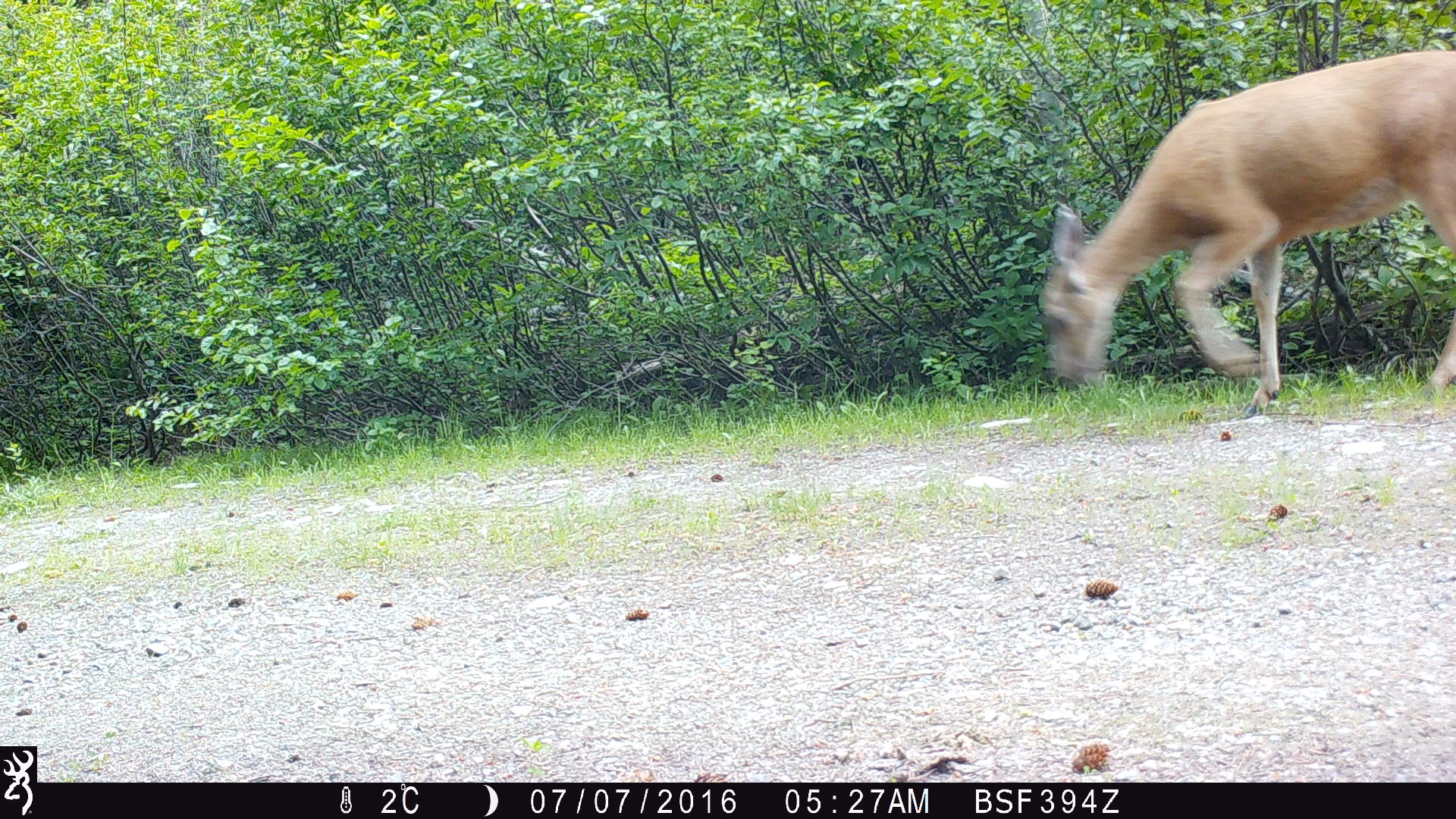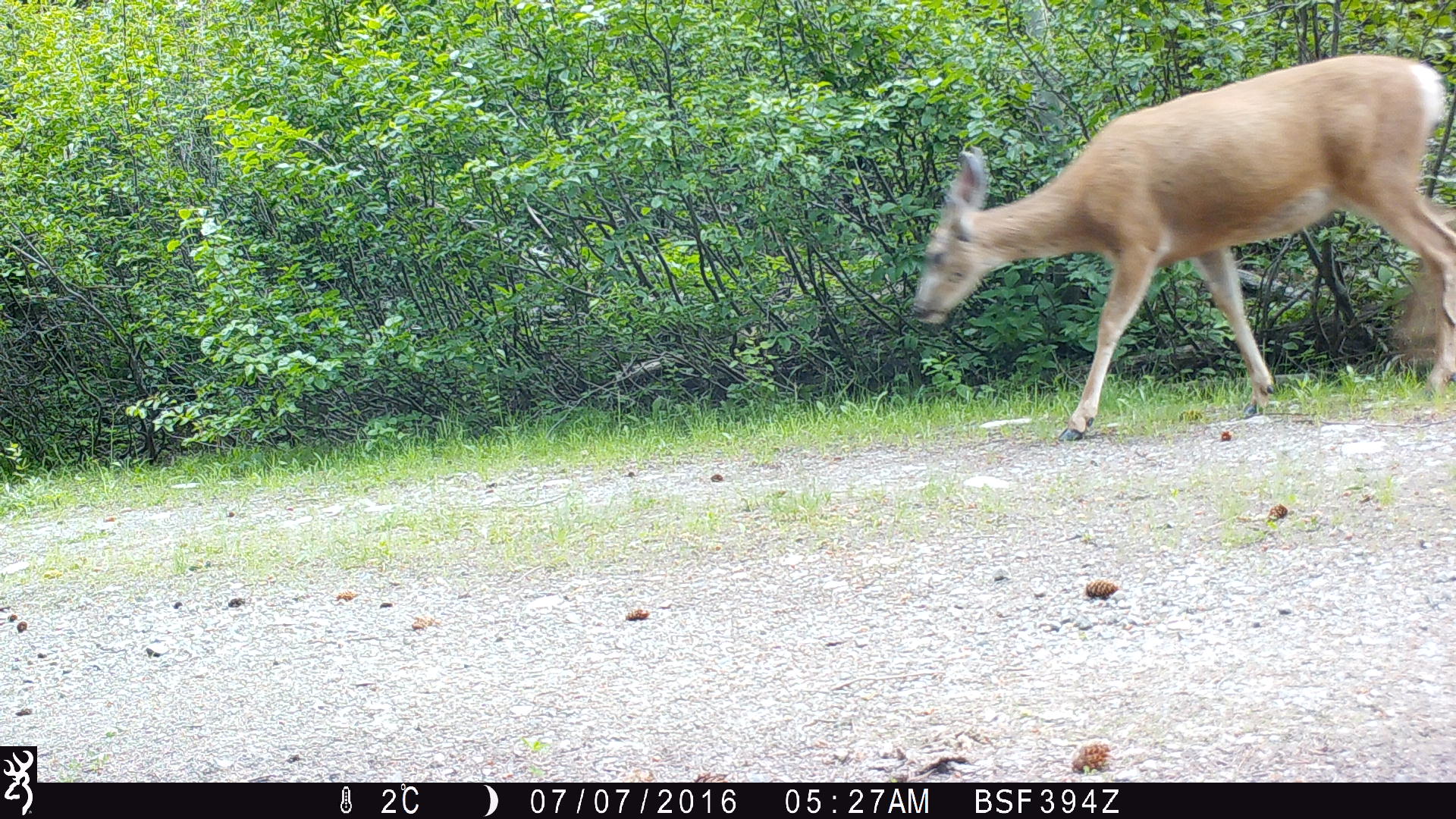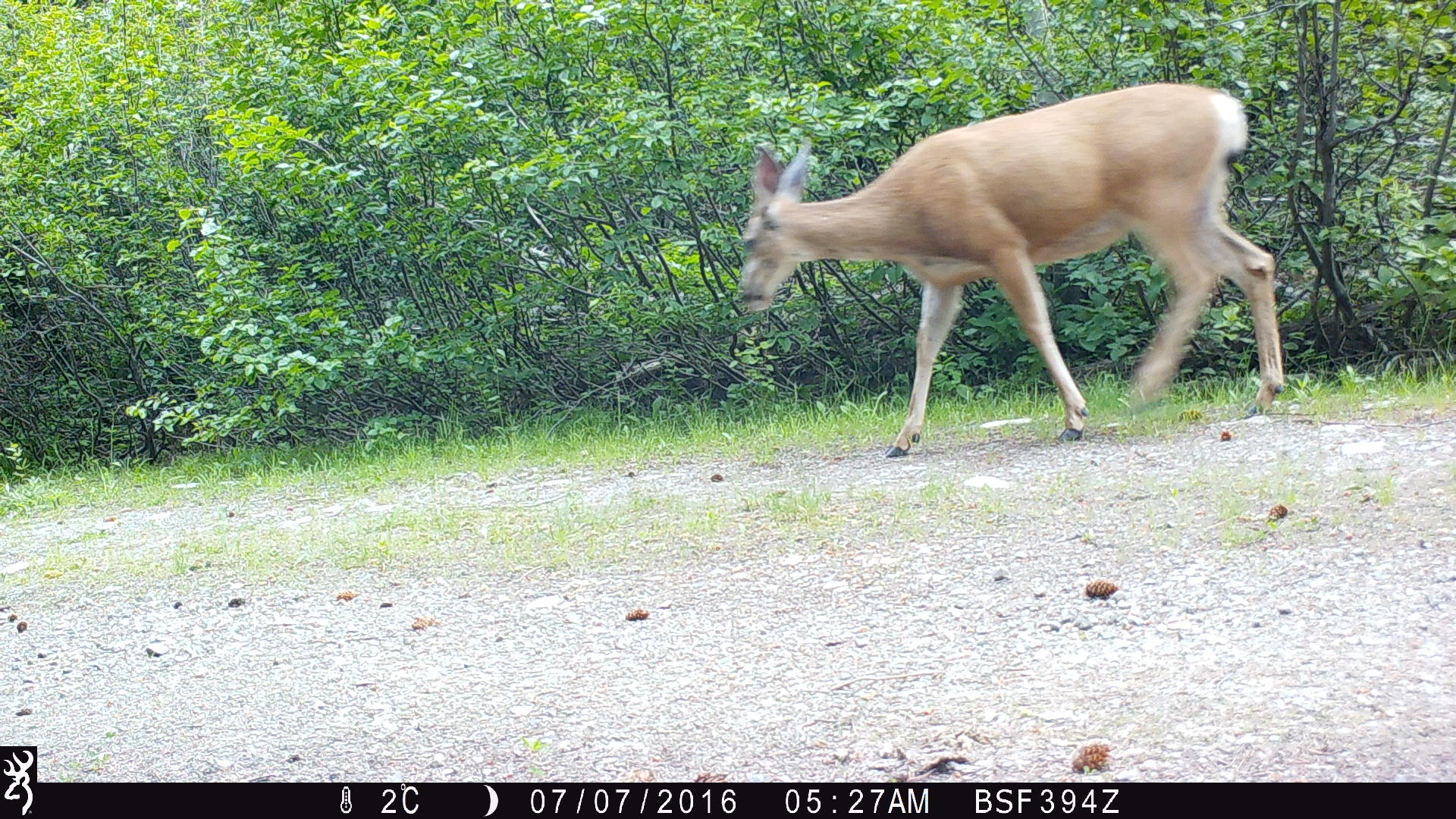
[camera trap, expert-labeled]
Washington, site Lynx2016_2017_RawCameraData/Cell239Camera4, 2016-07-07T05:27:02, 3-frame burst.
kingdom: Animalia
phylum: Chordata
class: Mammalia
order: Artiodactyla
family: Cervidae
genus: Odocoileus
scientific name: Odocoileus hemionus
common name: mule deer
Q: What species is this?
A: Odocoileus hemionus (mule deer).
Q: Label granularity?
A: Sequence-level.